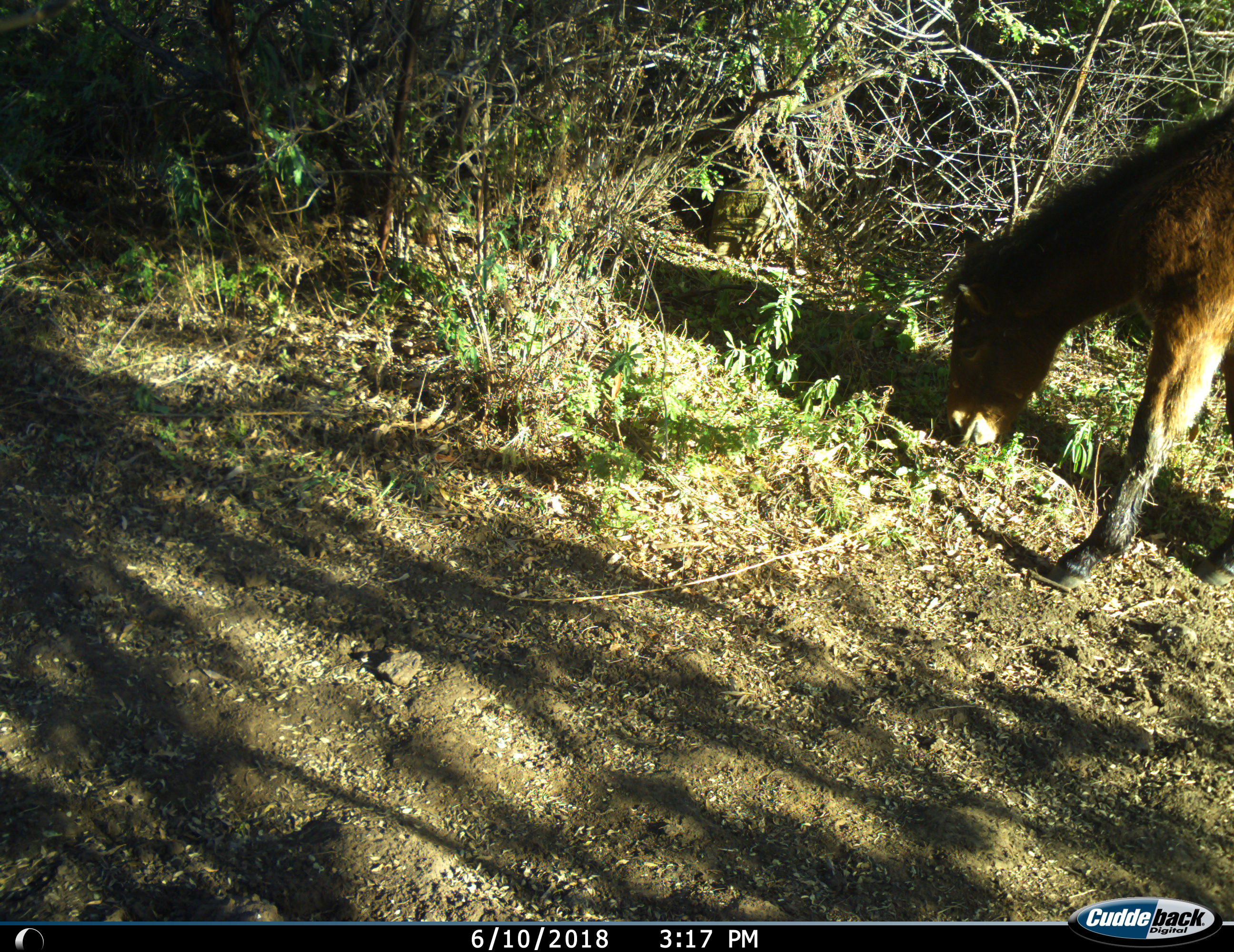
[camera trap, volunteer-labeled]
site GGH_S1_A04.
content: unidentified animal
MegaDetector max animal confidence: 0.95